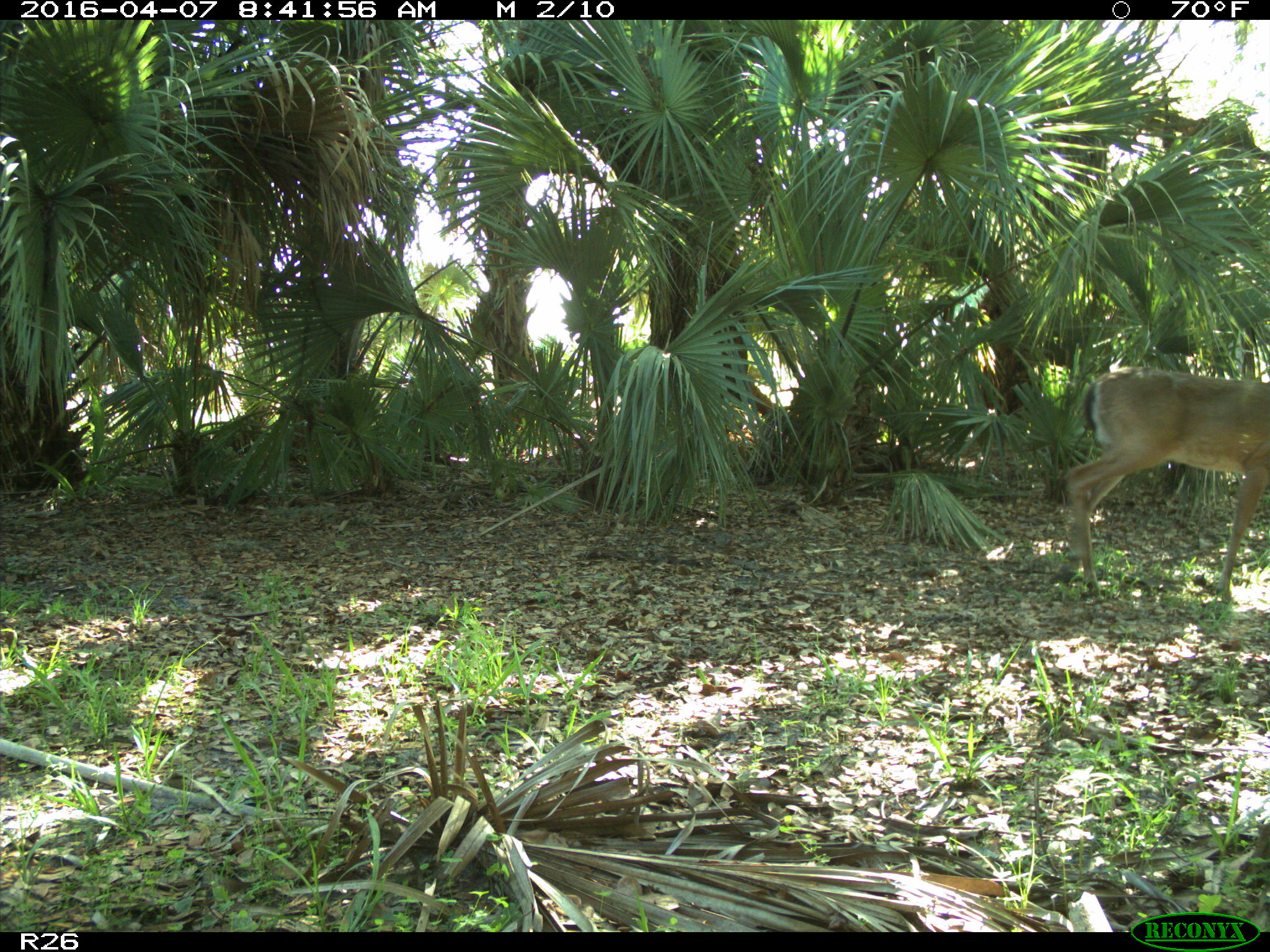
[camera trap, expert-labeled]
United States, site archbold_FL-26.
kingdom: Animalia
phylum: Chordata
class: Mammalia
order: Artiodactyla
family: Cervidae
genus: Odocoileus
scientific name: Odocoileus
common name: deer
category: unidentified deer